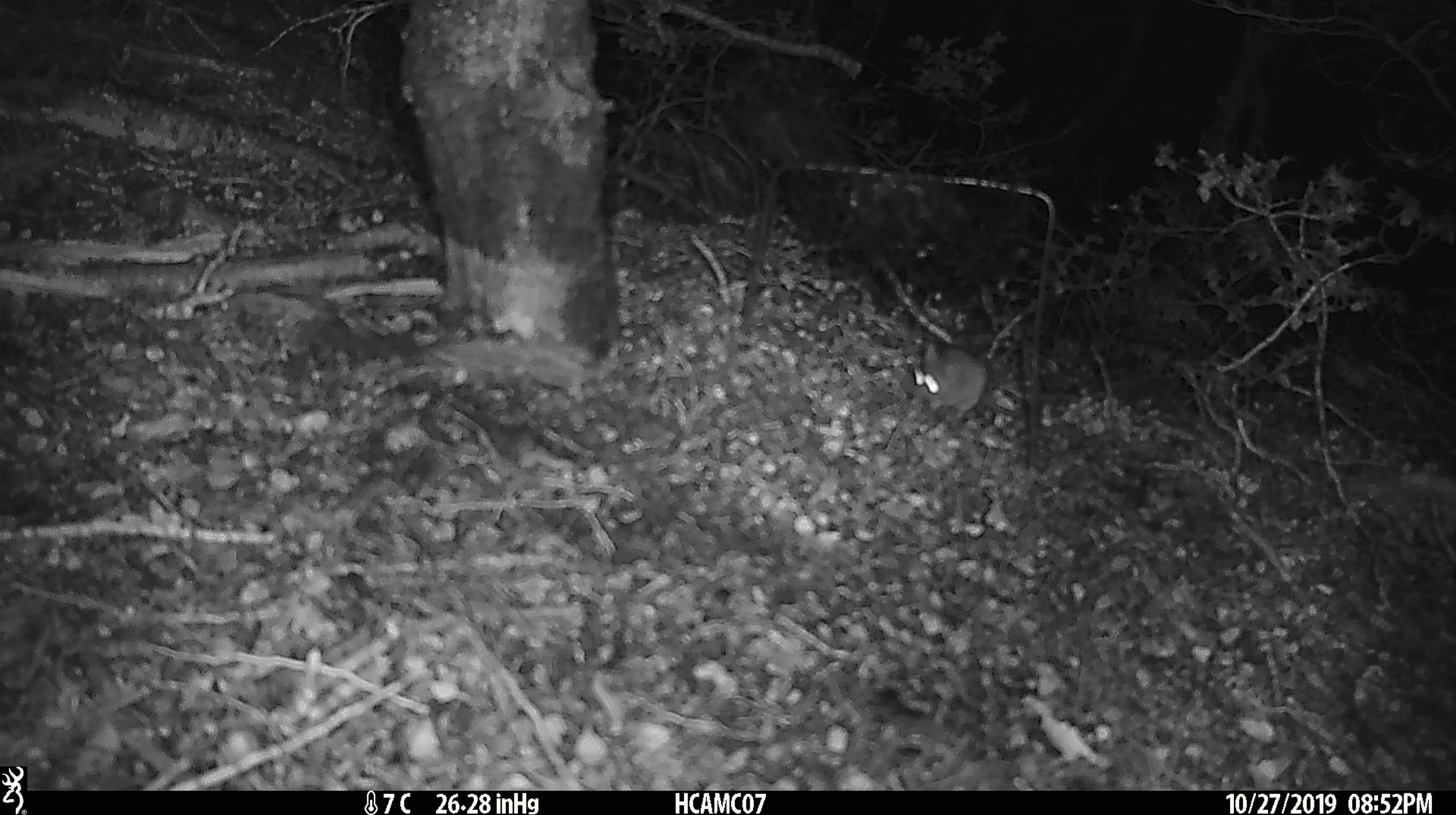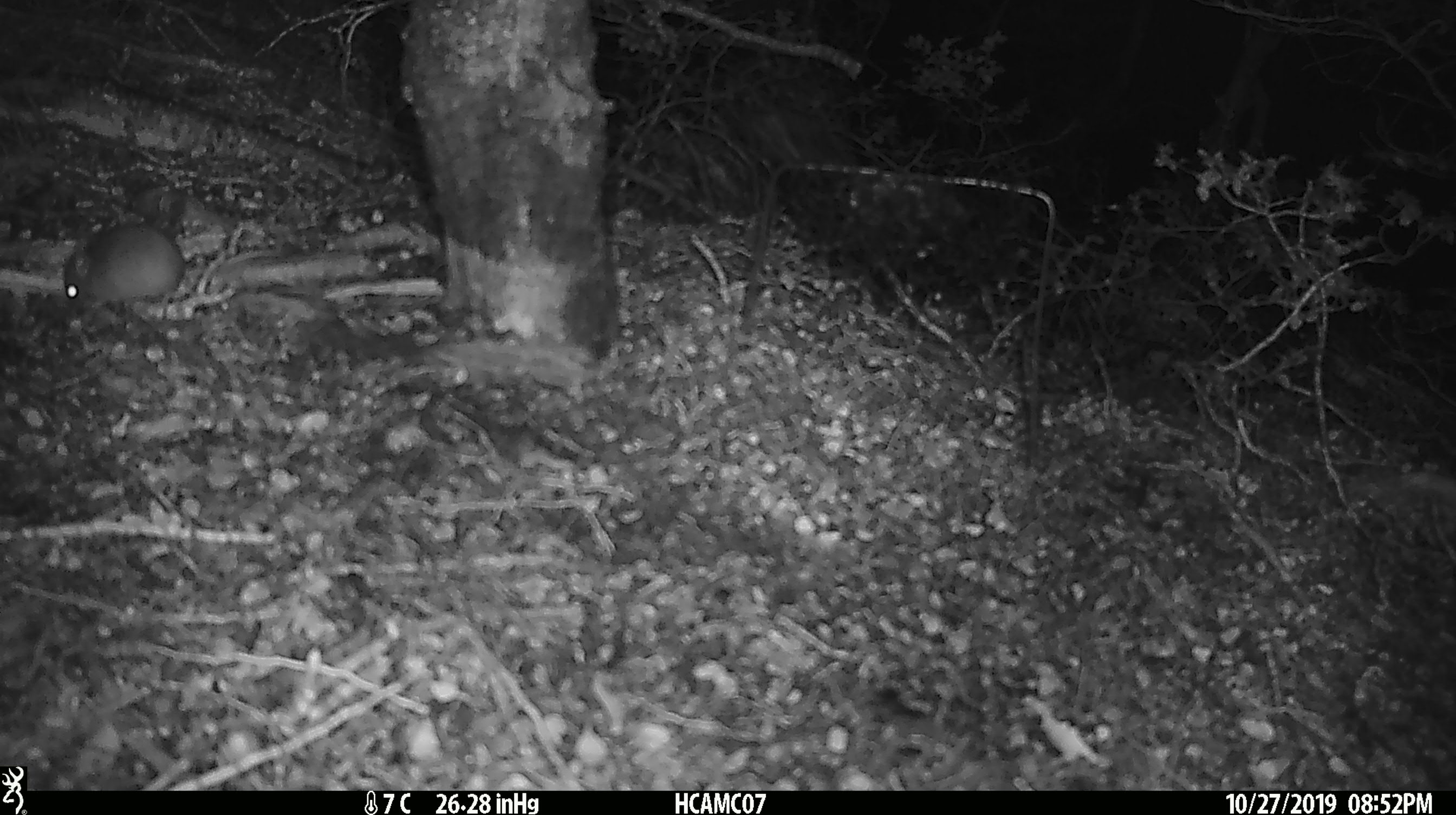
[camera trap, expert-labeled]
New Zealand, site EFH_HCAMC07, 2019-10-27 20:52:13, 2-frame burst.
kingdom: Animalia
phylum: Chordata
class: Mammalia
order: Rodentia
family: Muridae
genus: Mus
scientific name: Mus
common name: mouse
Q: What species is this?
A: Mouse (Mus).